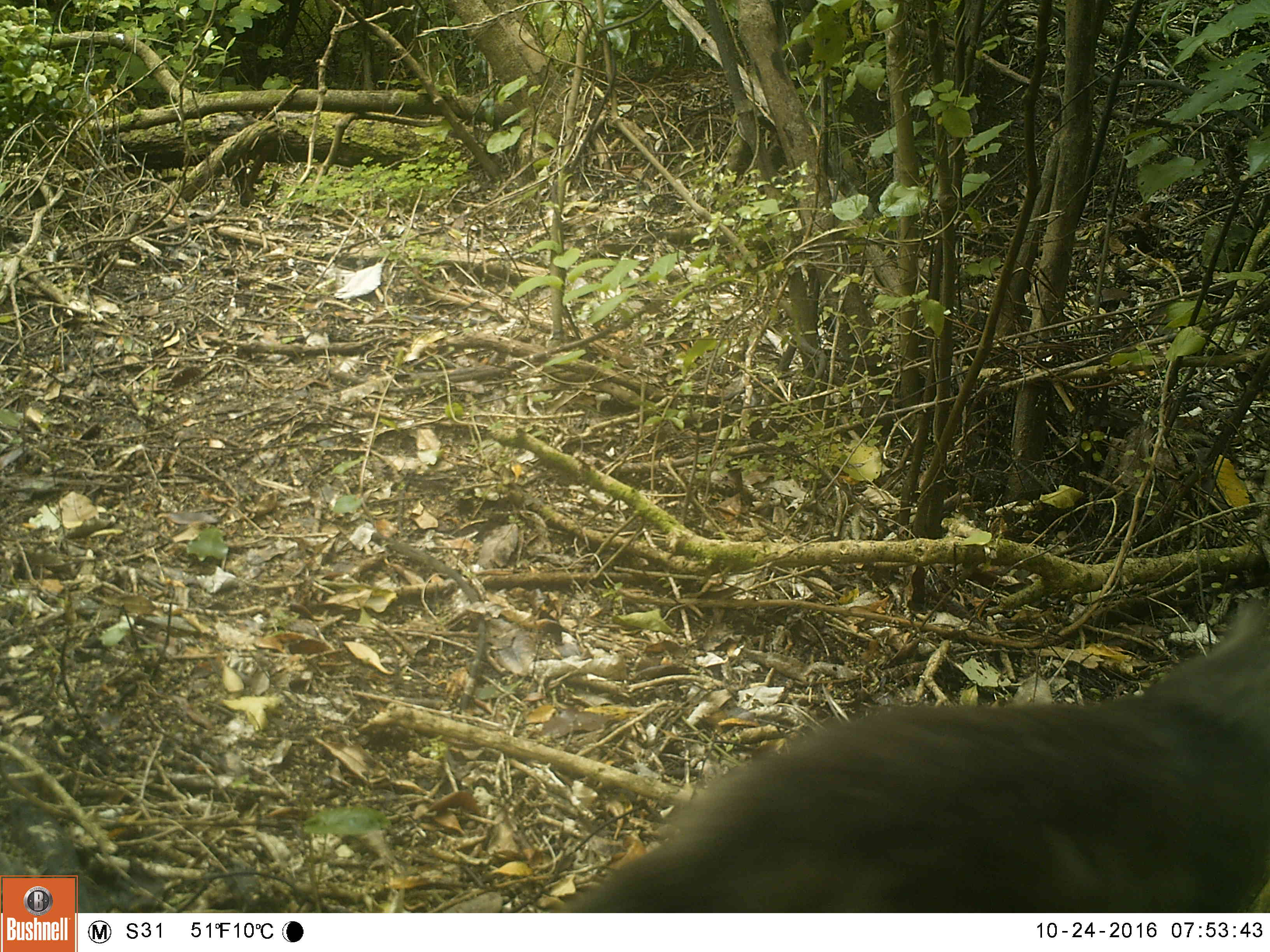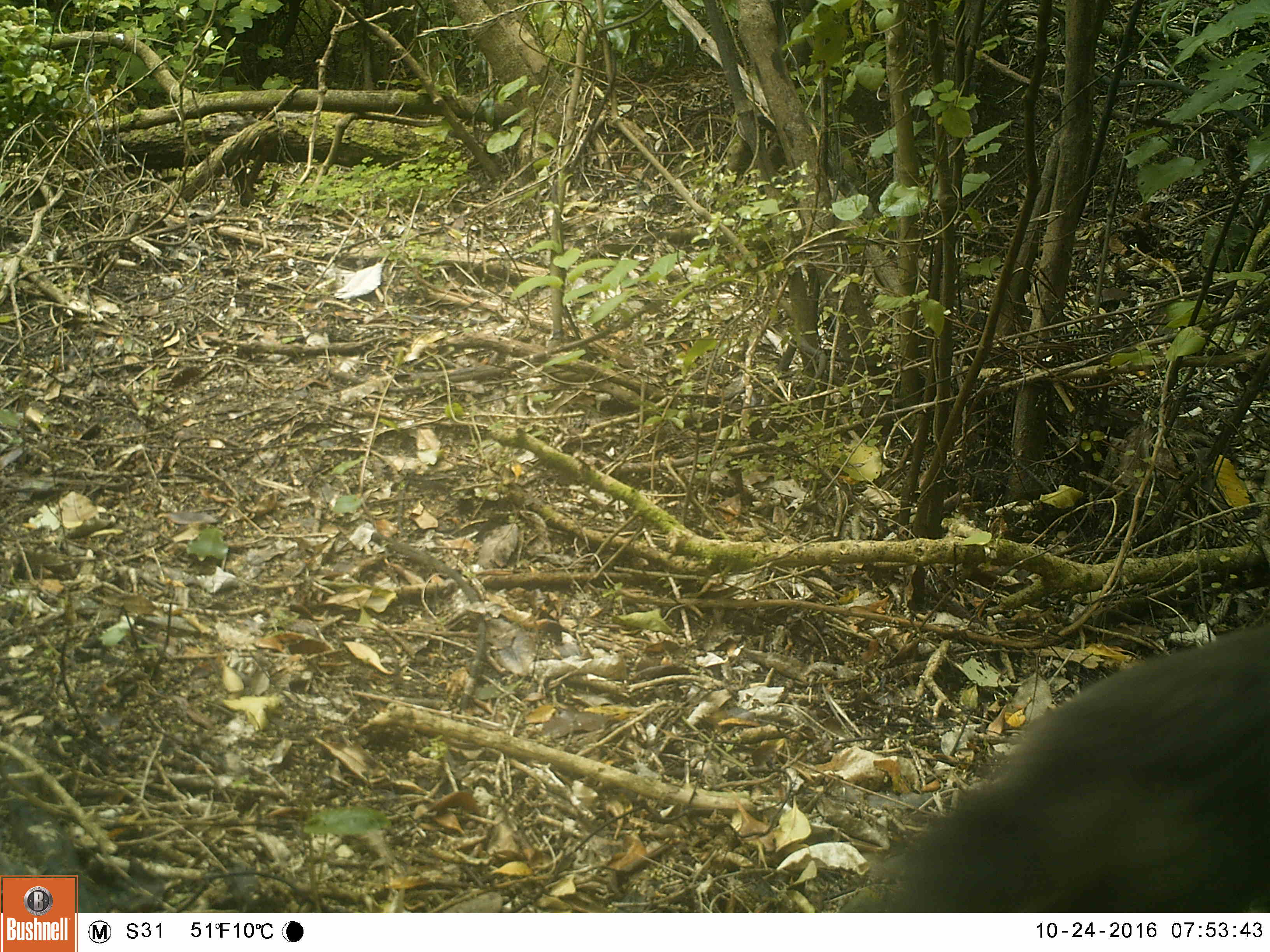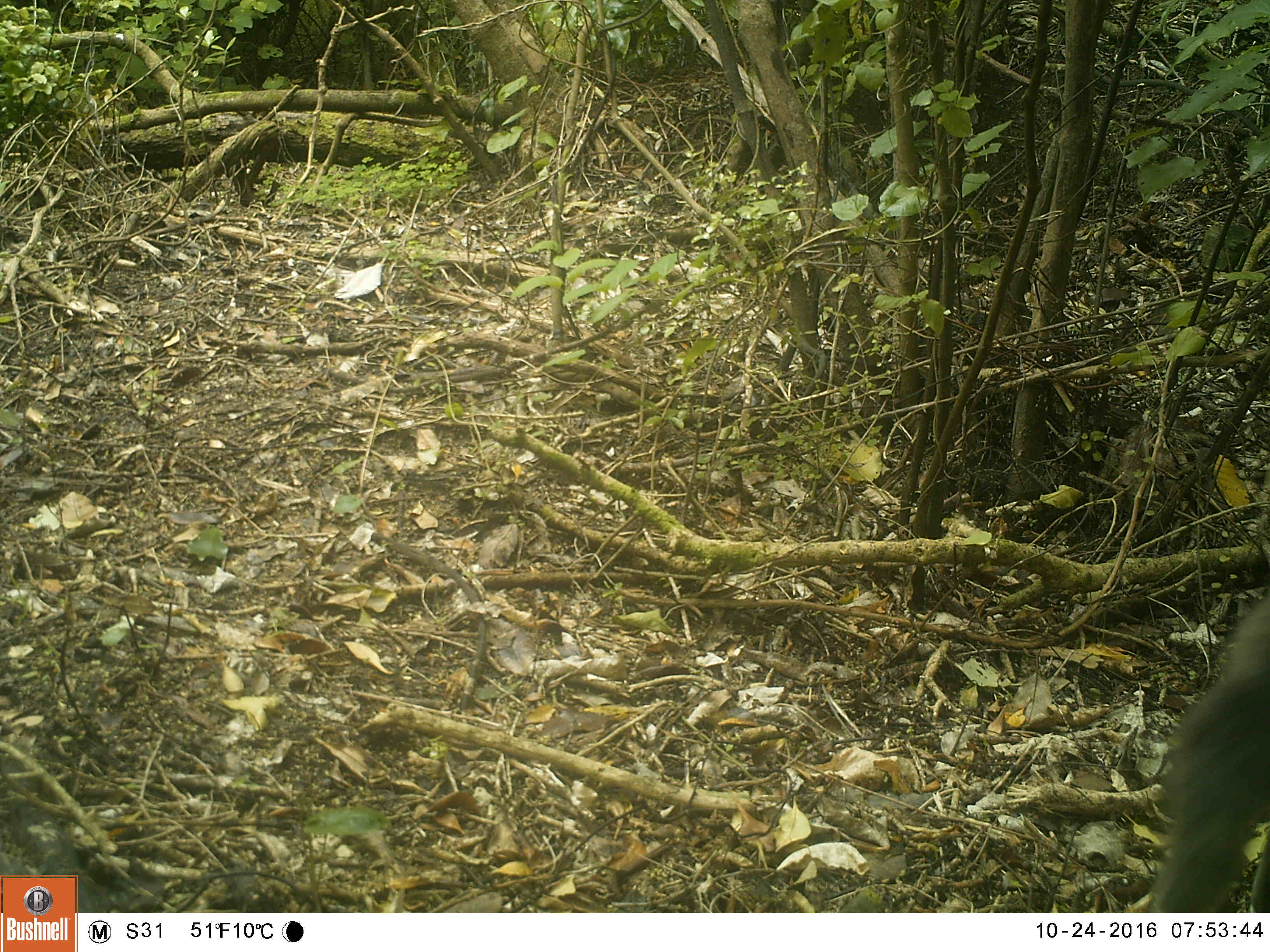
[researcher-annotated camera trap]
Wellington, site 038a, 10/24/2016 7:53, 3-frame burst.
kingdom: Animalia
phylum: Chordata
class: Mammalia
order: Carnivora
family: Felidae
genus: Felis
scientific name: Felis catus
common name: cat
Cat (Felis catus).